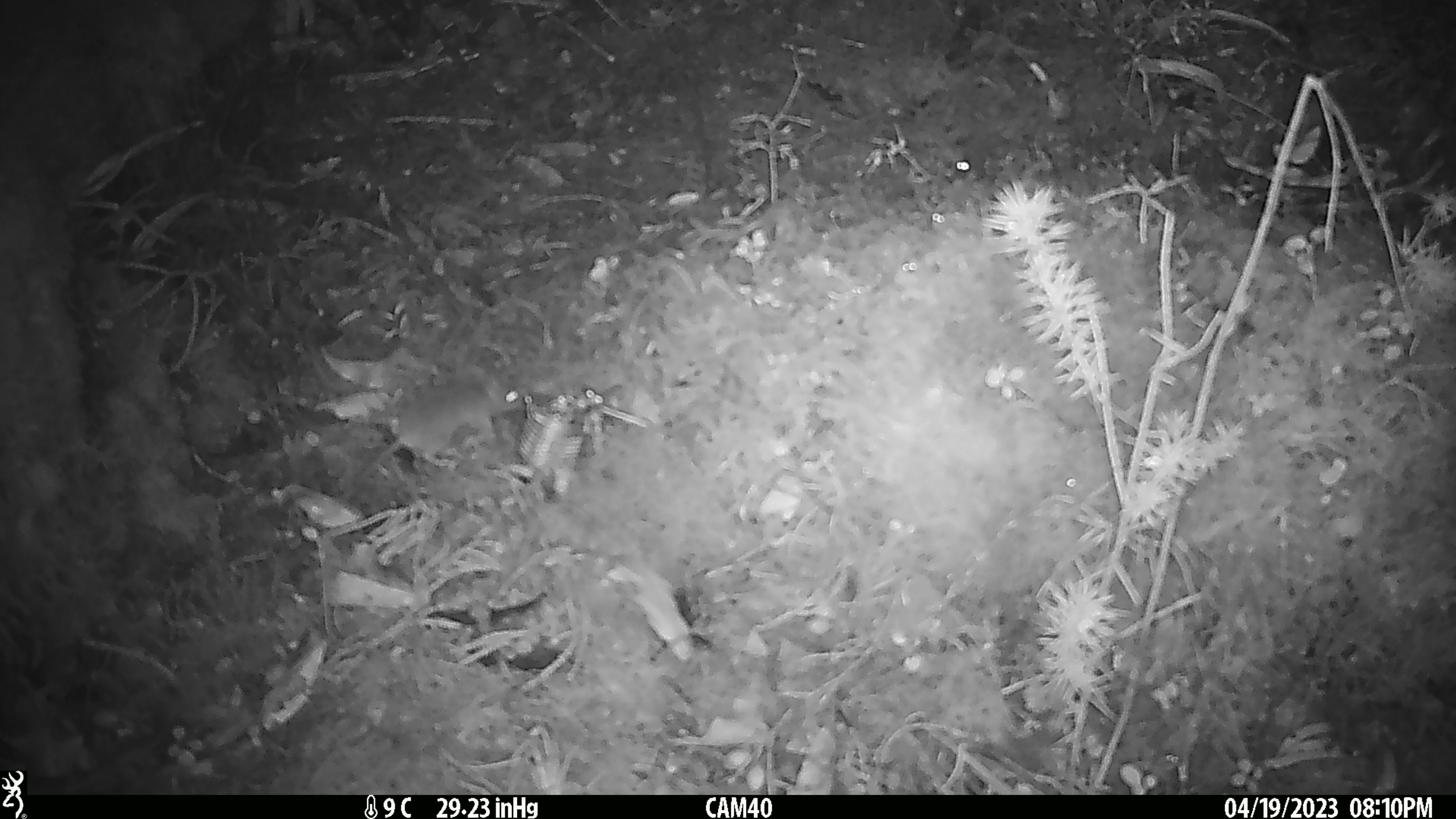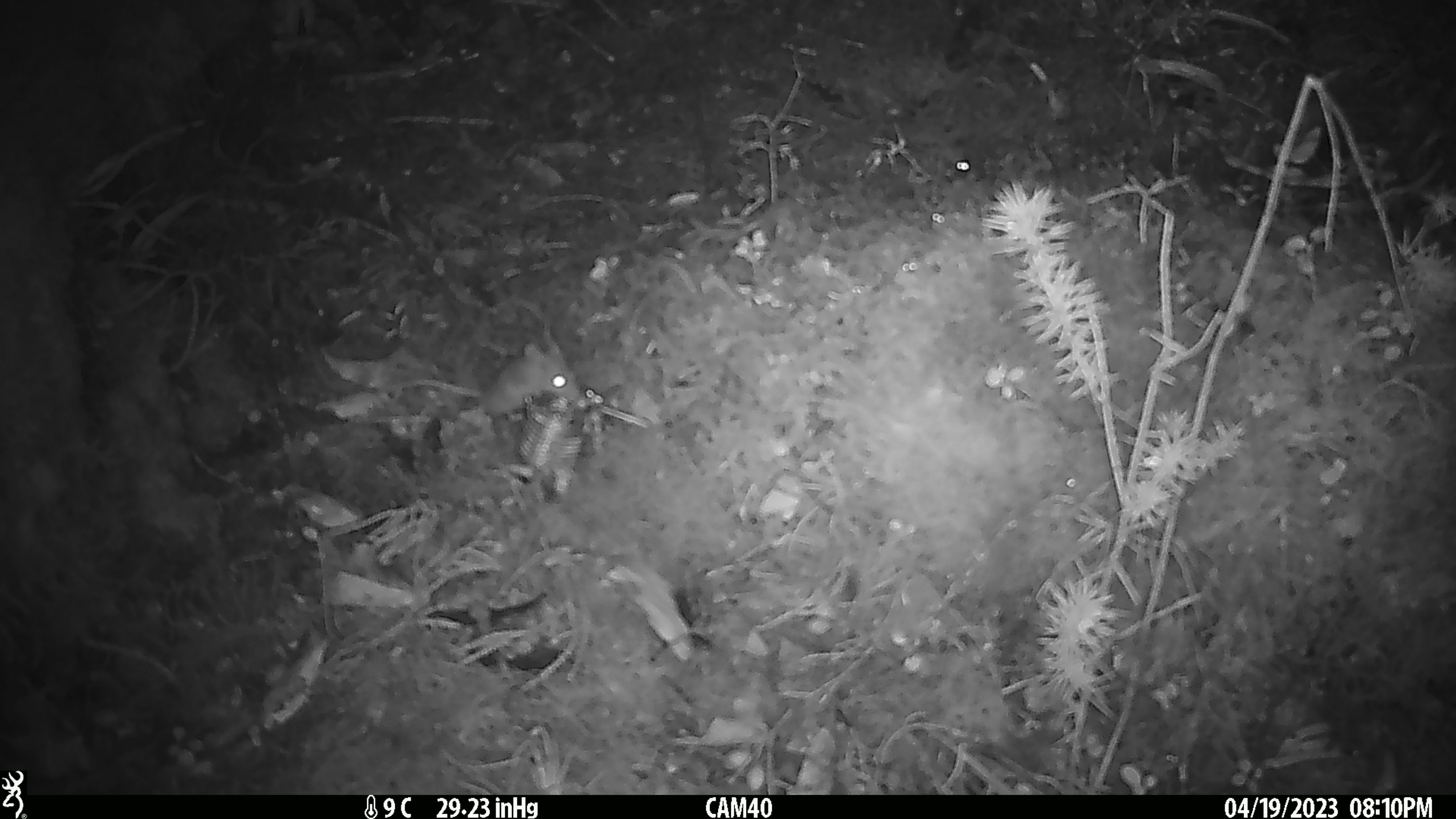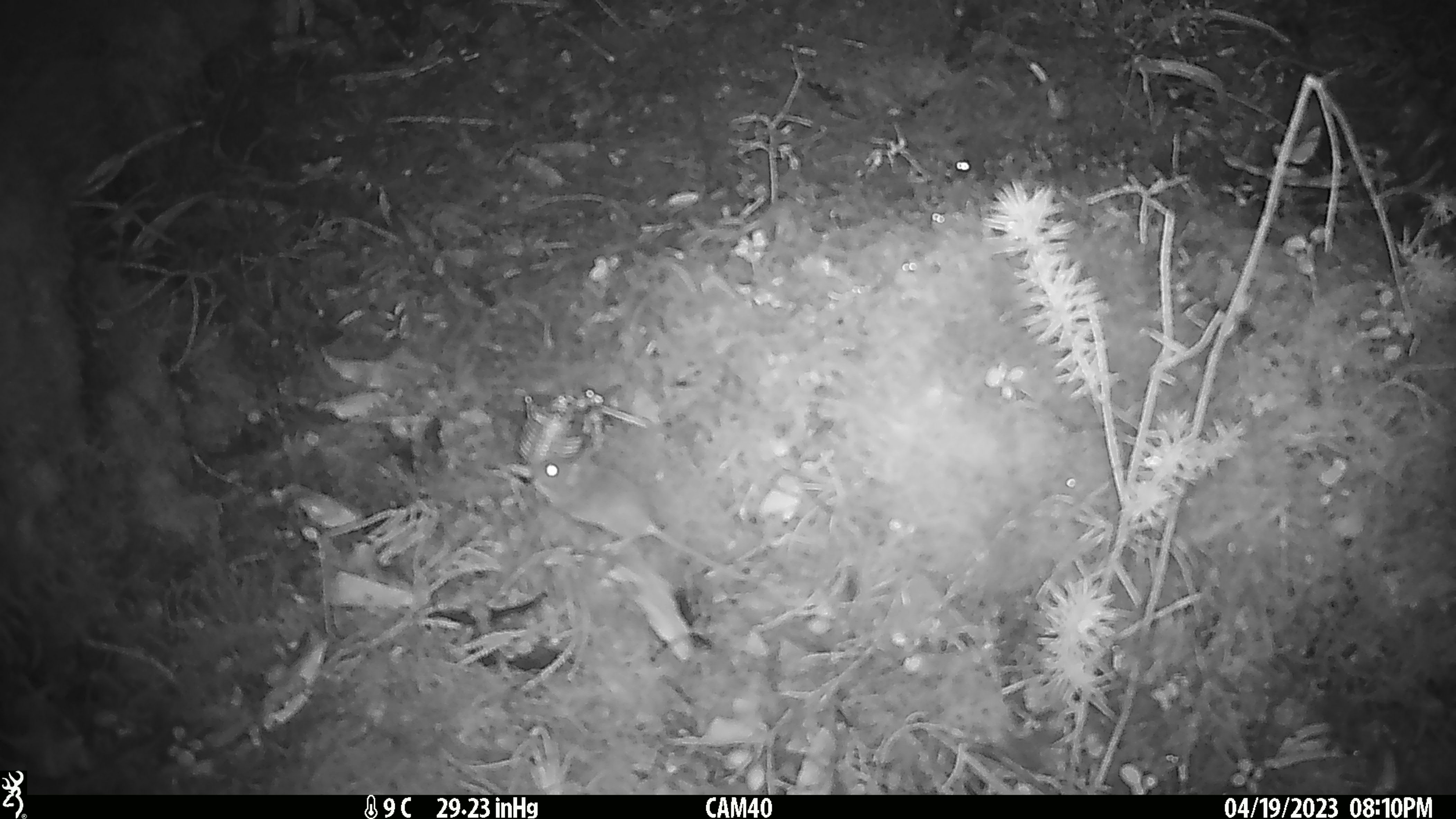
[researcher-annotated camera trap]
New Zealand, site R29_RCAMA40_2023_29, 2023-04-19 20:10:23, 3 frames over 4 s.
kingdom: Animalia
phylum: Chordata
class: Mammalia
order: Rodentia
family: Muridae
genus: Mus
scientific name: Mus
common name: mouse